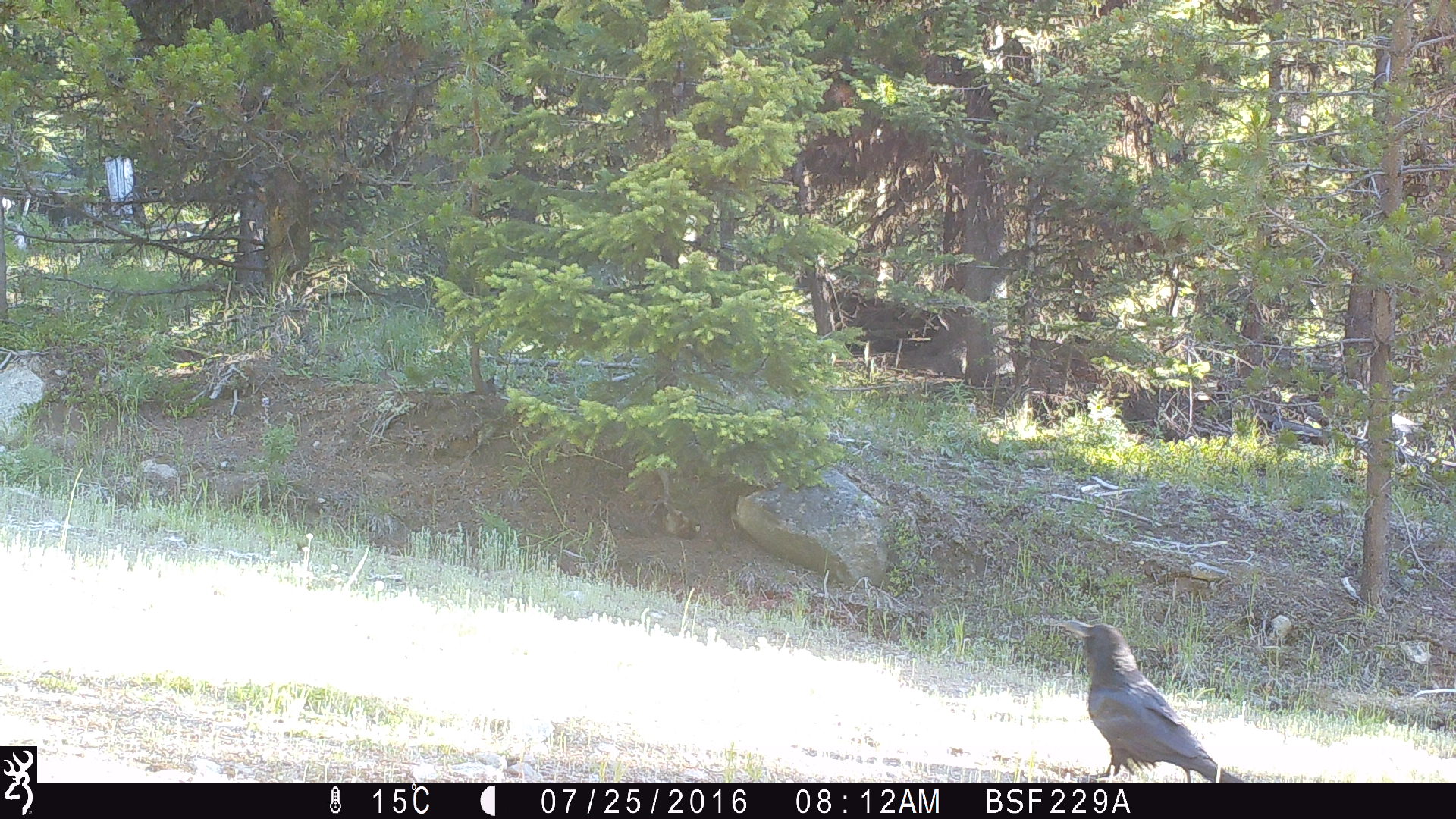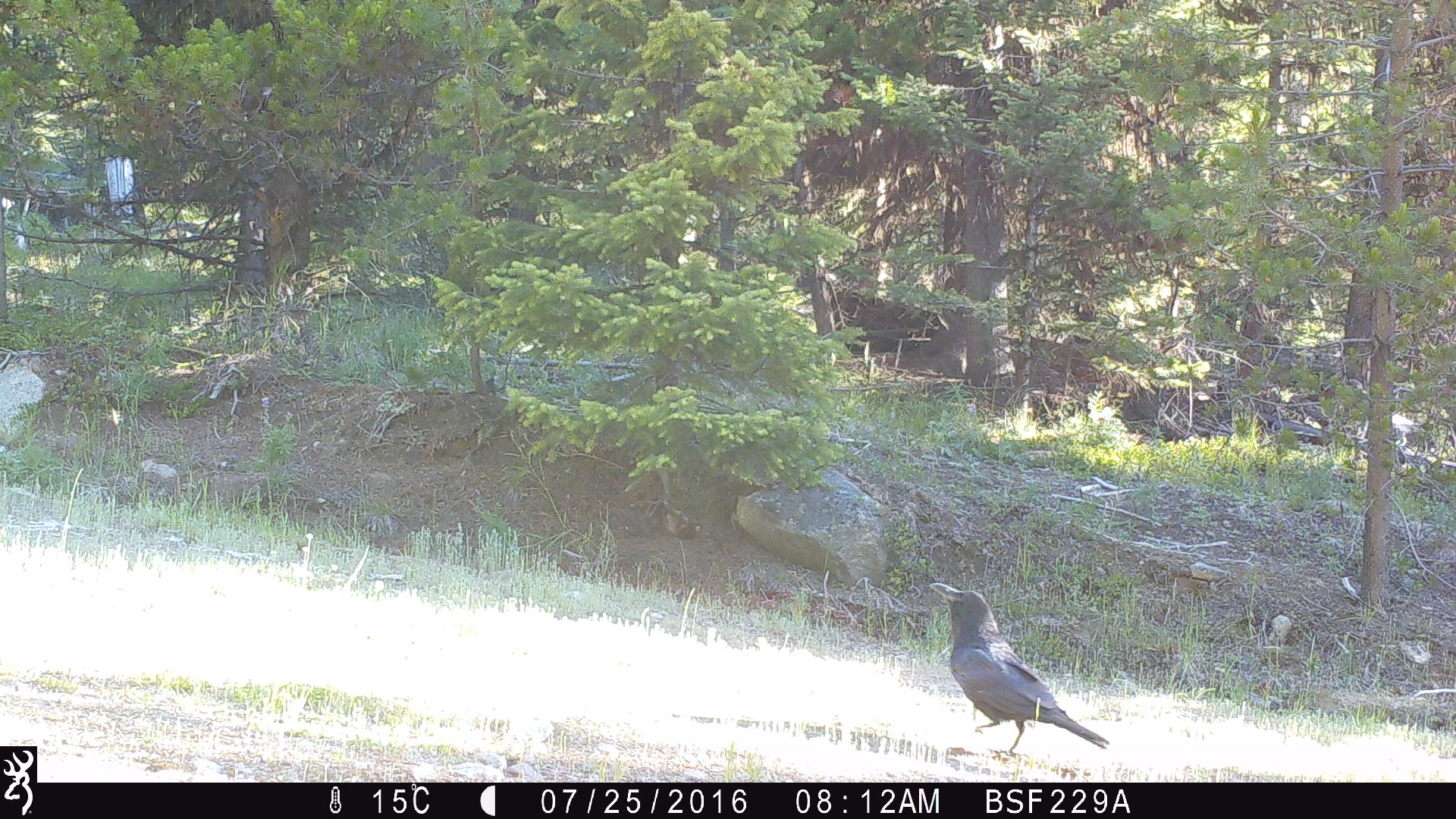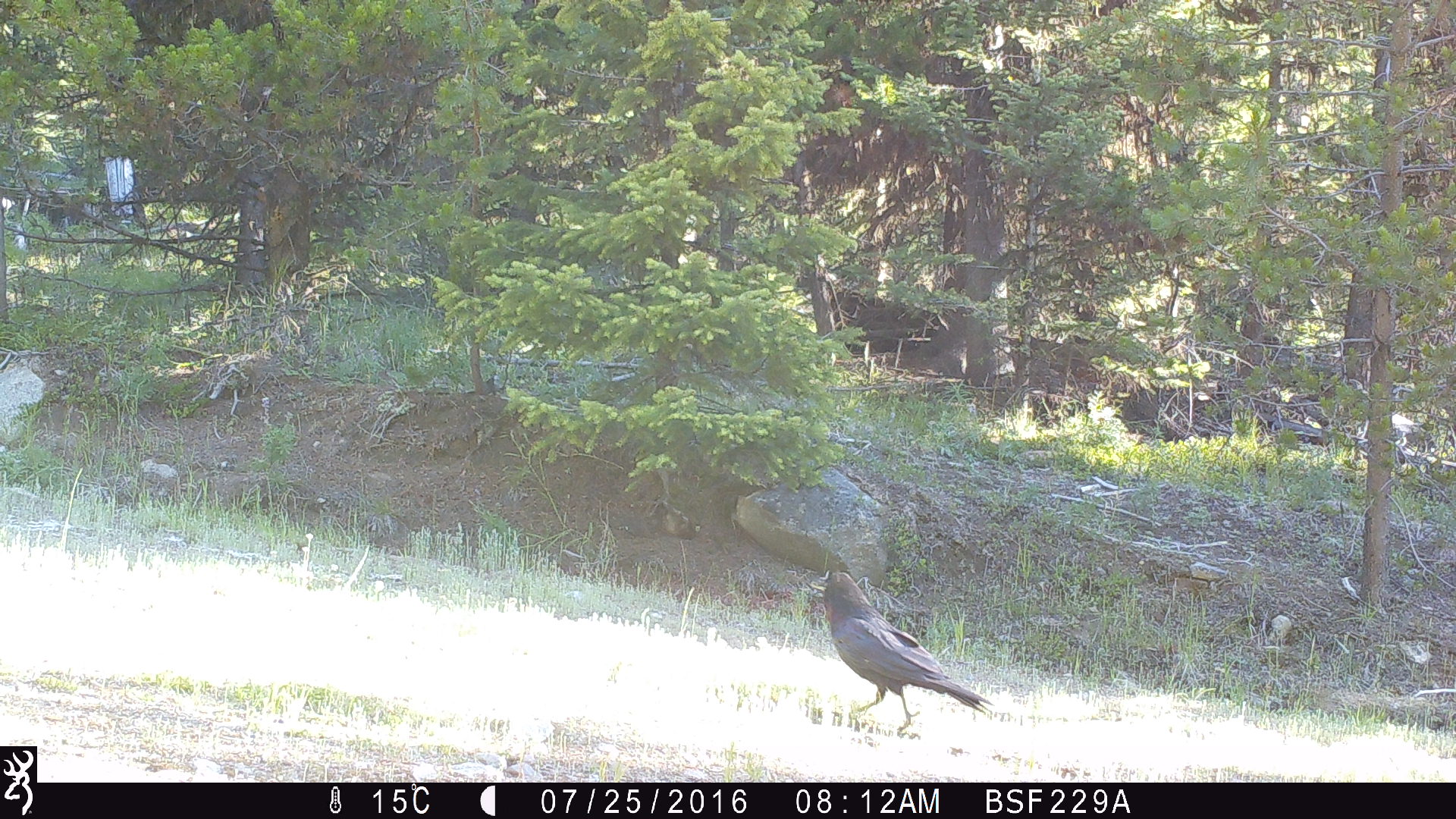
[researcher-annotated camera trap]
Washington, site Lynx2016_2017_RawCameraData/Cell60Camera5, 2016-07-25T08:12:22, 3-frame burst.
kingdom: Animalia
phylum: Chordata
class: Aves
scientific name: Aves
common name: birds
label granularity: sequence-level